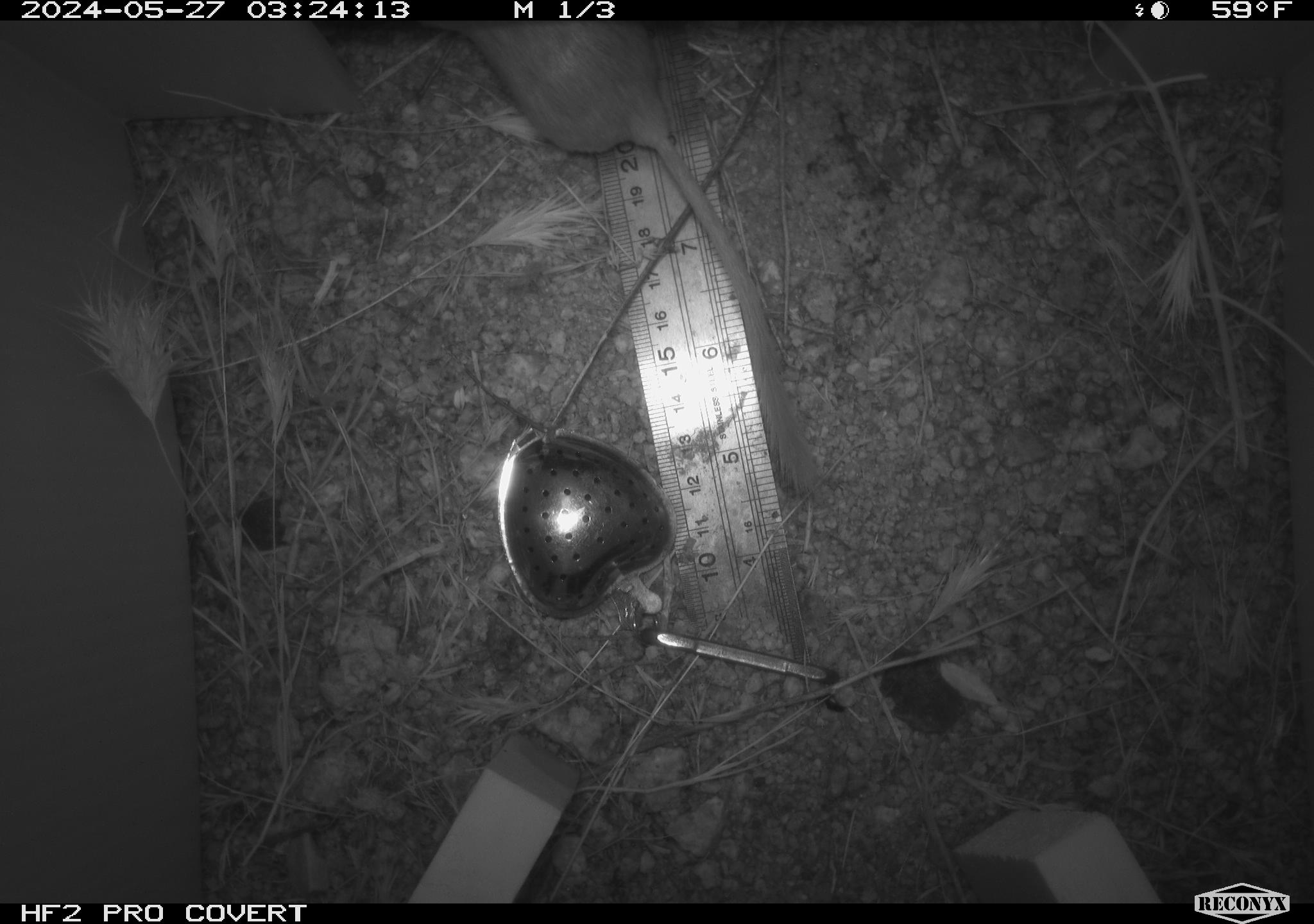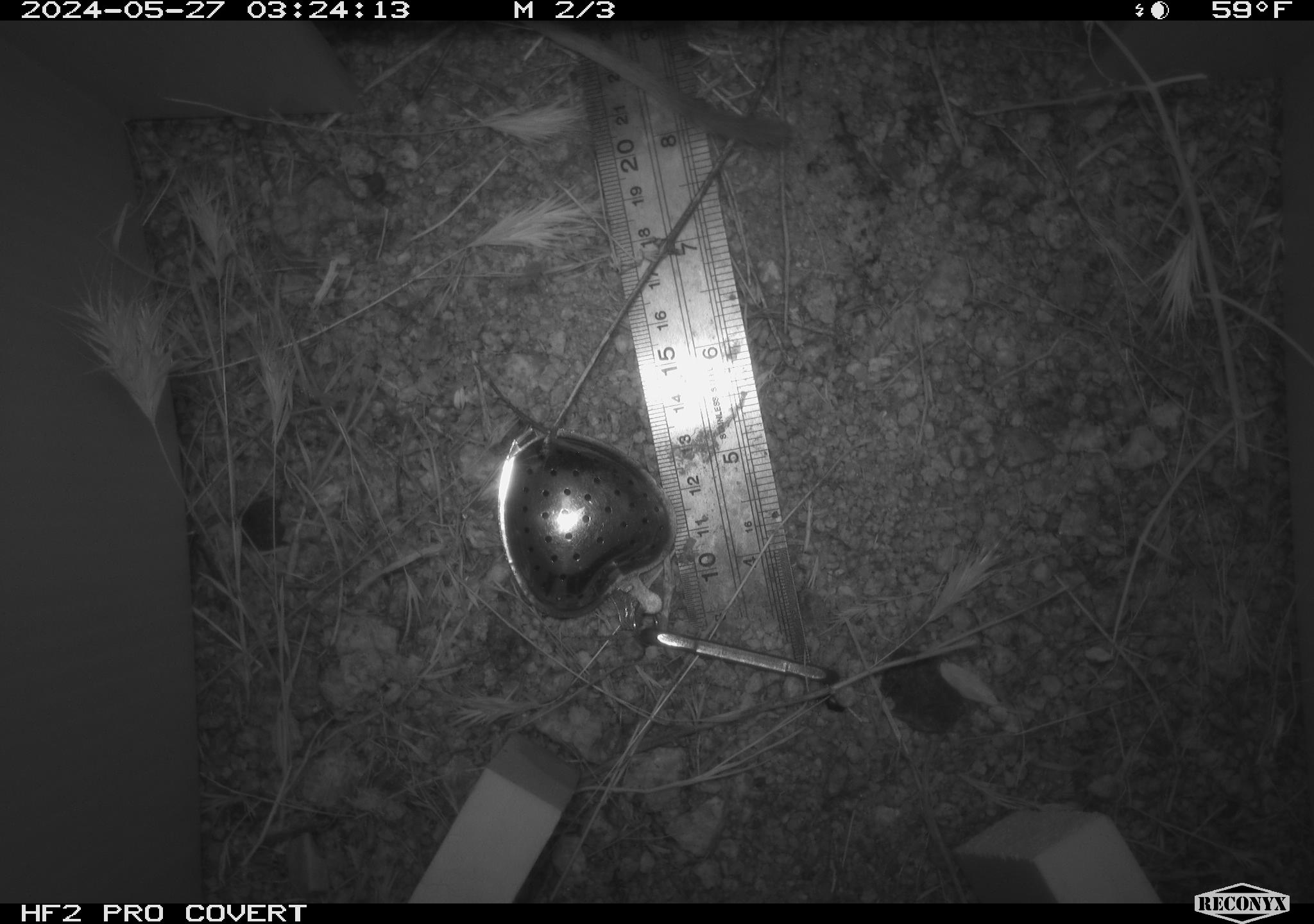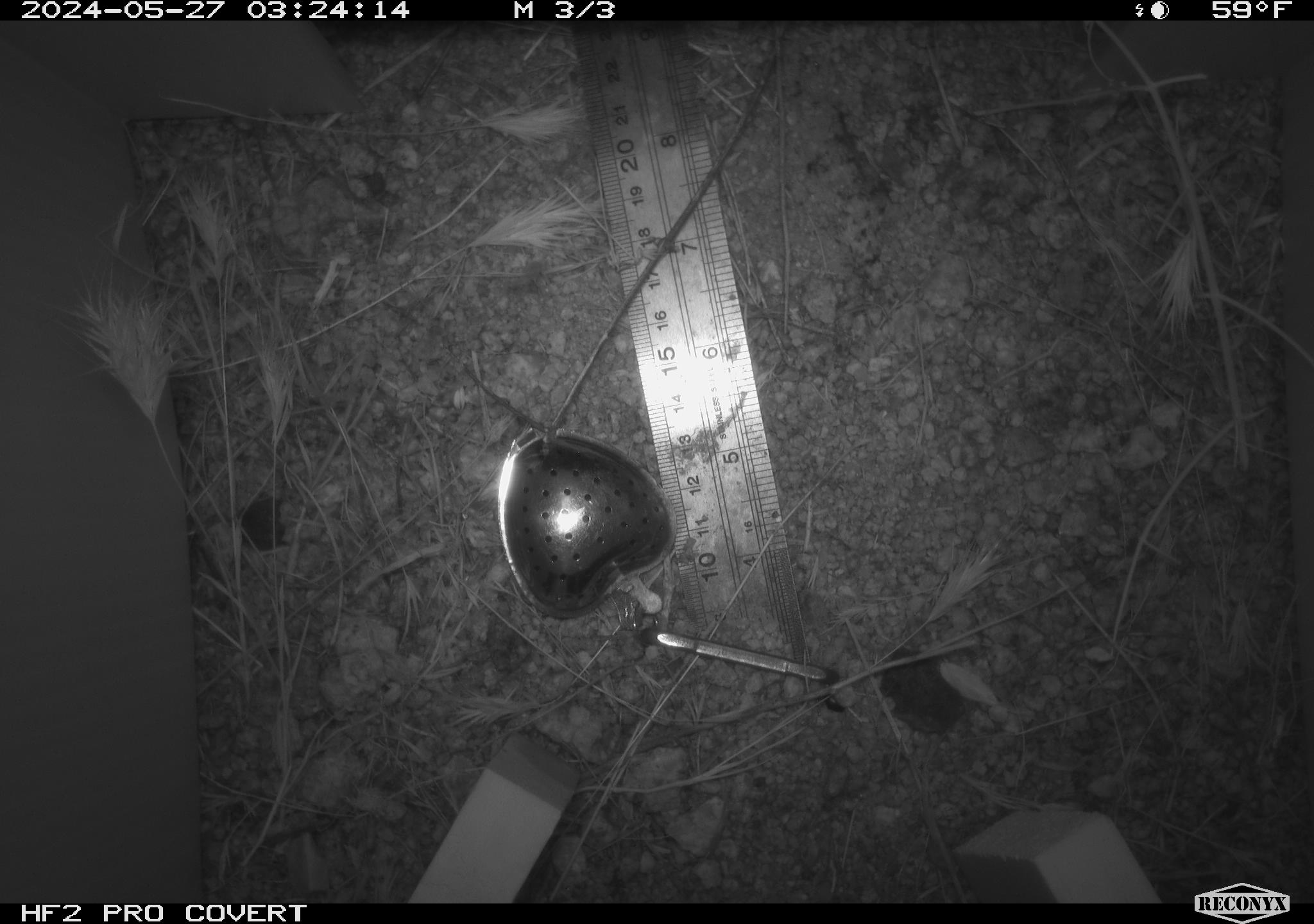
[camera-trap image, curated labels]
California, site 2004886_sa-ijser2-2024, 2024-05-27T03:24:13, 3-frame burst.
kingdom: Animalia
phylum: Chordata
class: Mammalia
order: Rodentia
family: Heteromyidae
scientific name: Heteromyidae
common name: kangaroo rats and pocket mice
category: heteromyidae family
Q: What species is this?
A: Heteromyidae family (kangaroo rats and pocket mice) (Heteromyidae).